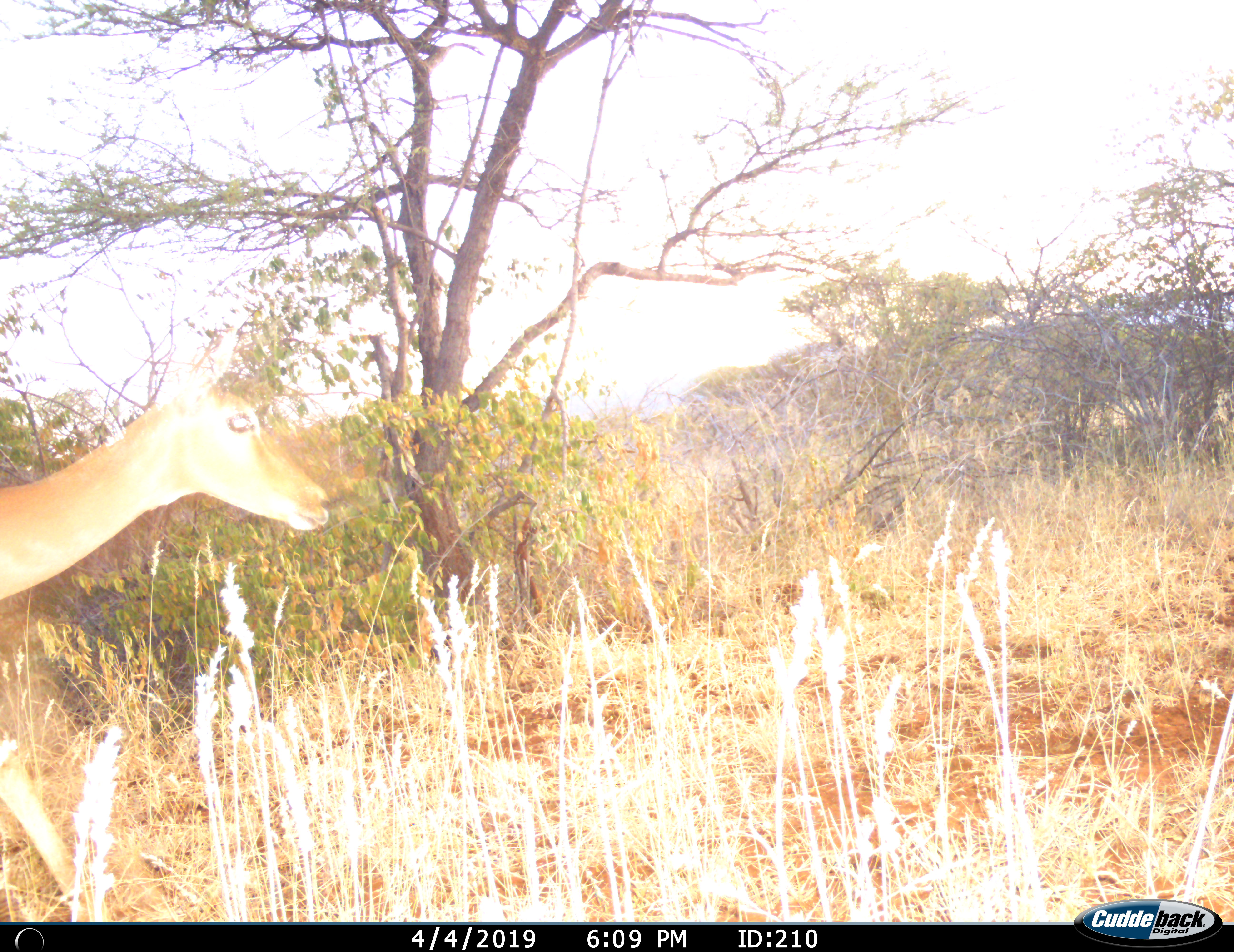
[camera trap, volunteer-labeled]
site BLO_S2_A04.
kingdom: Animalia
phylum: Chordata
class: Mammalia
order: Artiodactyla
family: Bovidae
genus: Aepyceros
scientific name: Aepyceros melampus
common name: impala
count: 1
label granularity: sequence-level